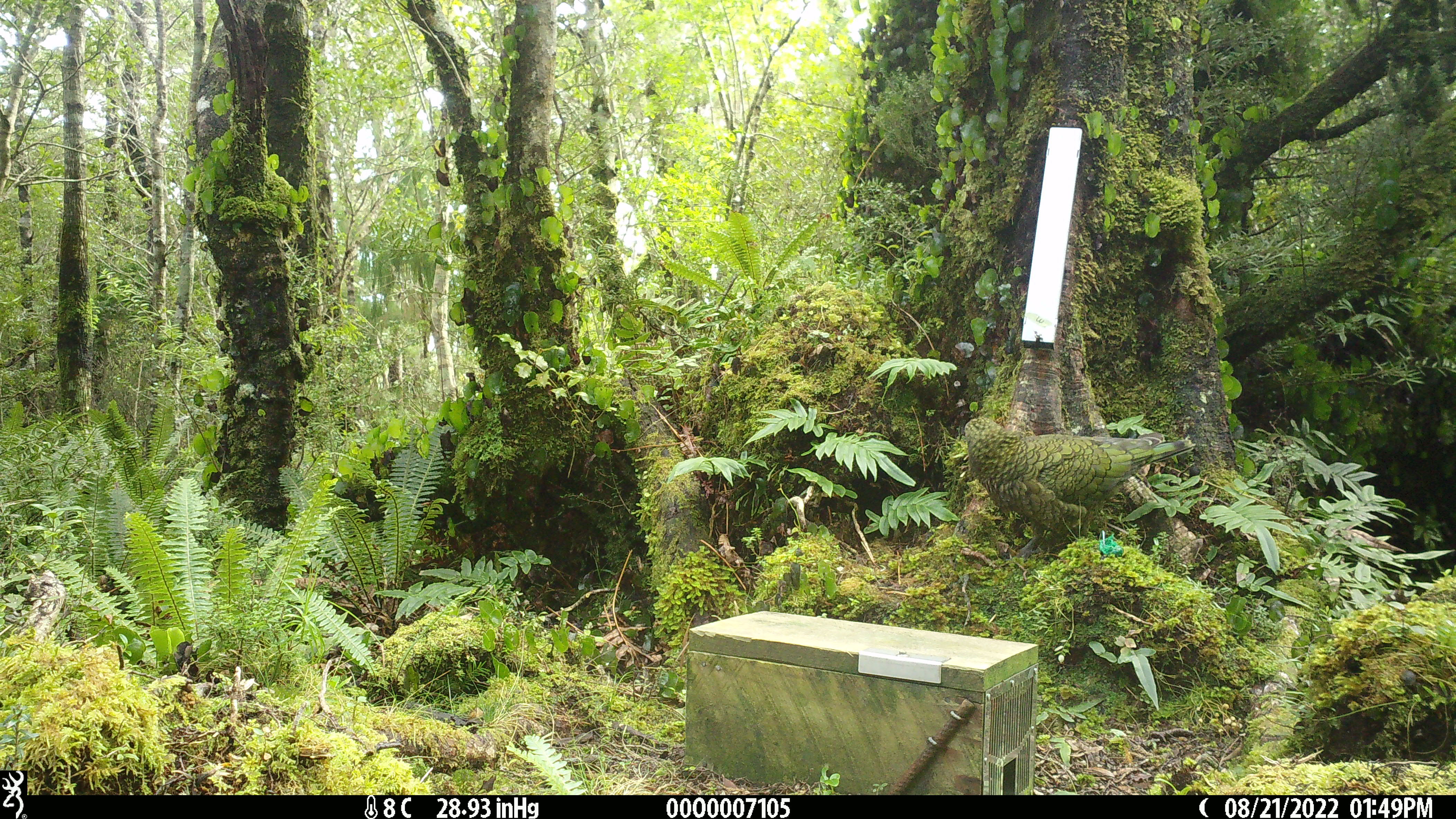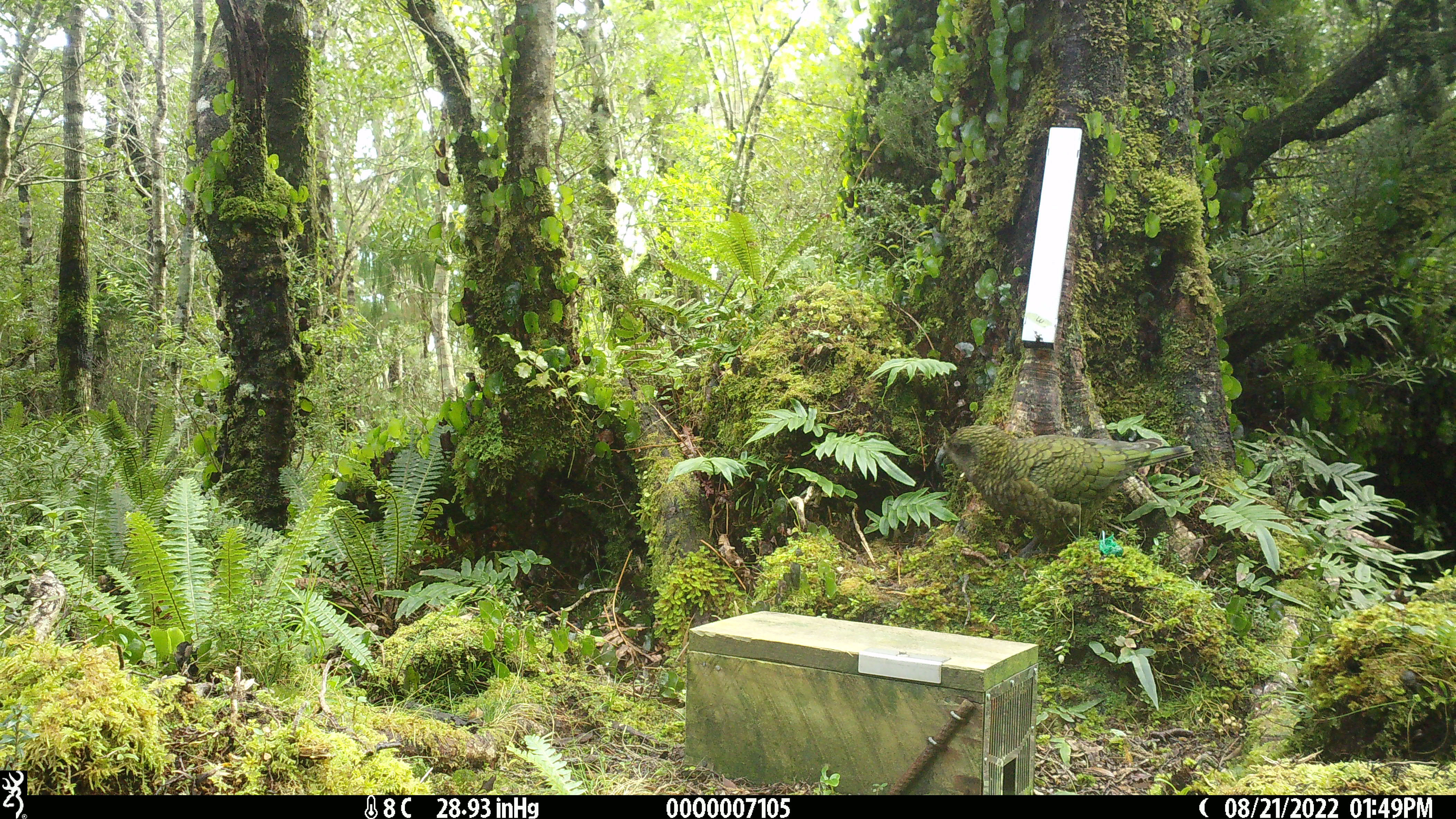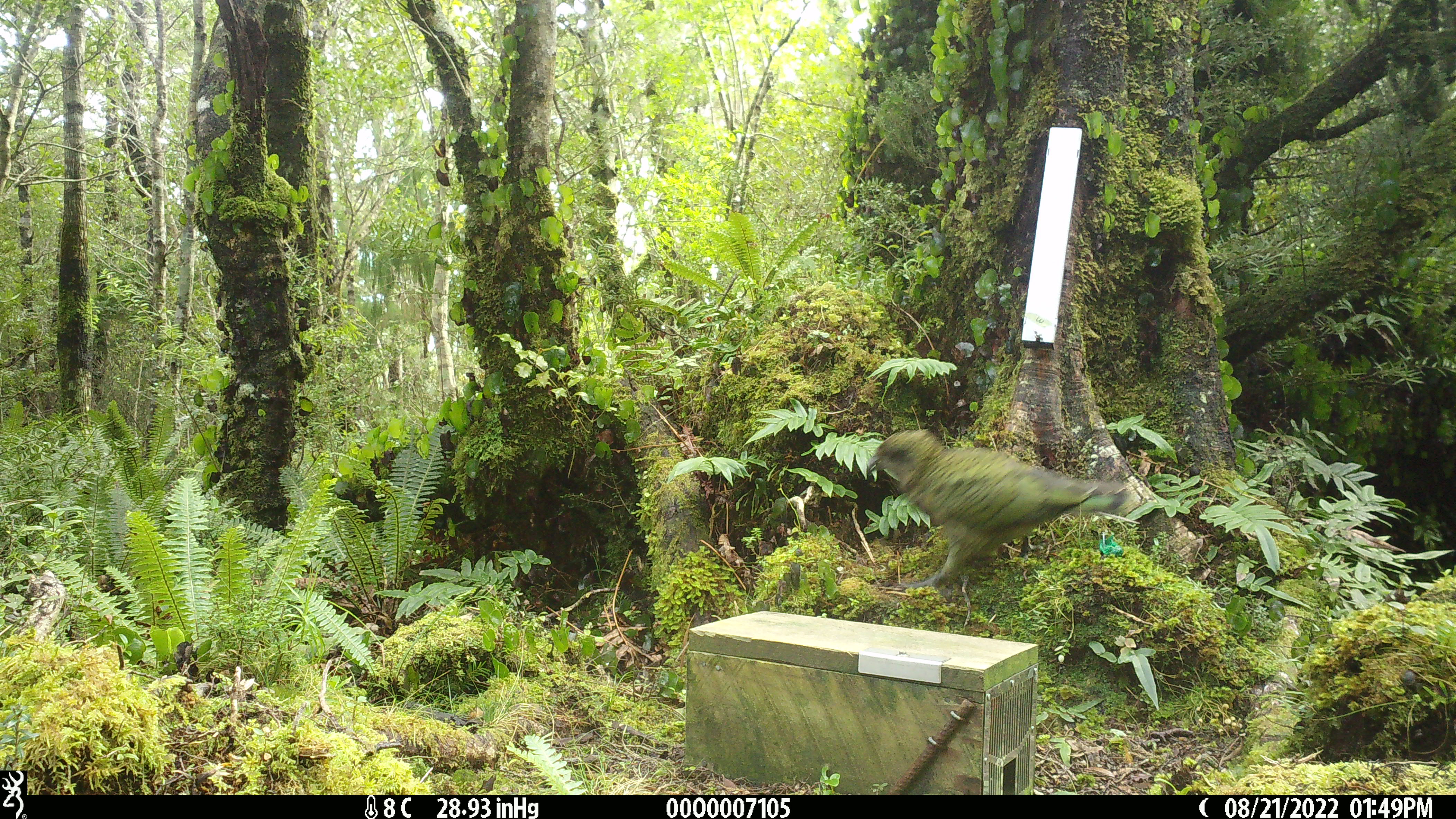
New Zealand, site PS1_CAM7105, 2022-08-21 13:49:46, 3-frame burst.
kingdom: Animalia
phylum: Chordata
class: Aves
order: Psittaciformes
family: Strigopidae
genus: Nestor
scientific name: Nestor notabilis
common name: kea